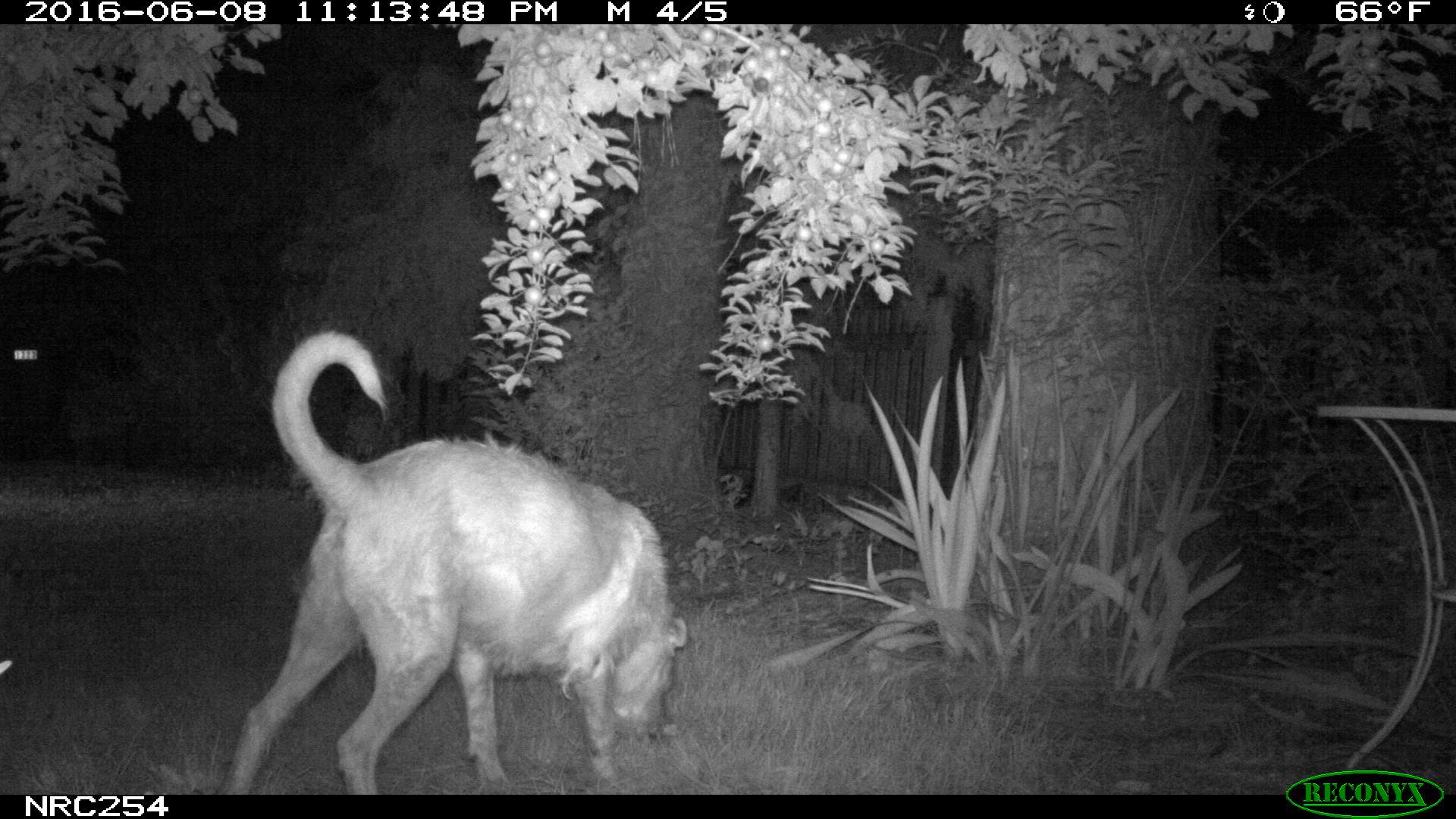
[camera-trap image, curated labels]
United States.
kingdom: Animalia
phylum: Chordata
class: Mammalia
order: Carnivora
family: Canidae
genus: Canis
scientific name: Canis familiaris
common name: domestic dog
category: Dog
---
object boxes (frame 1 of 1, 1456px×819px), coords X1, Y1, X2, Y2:
Dog: 211, 322, 691, 794